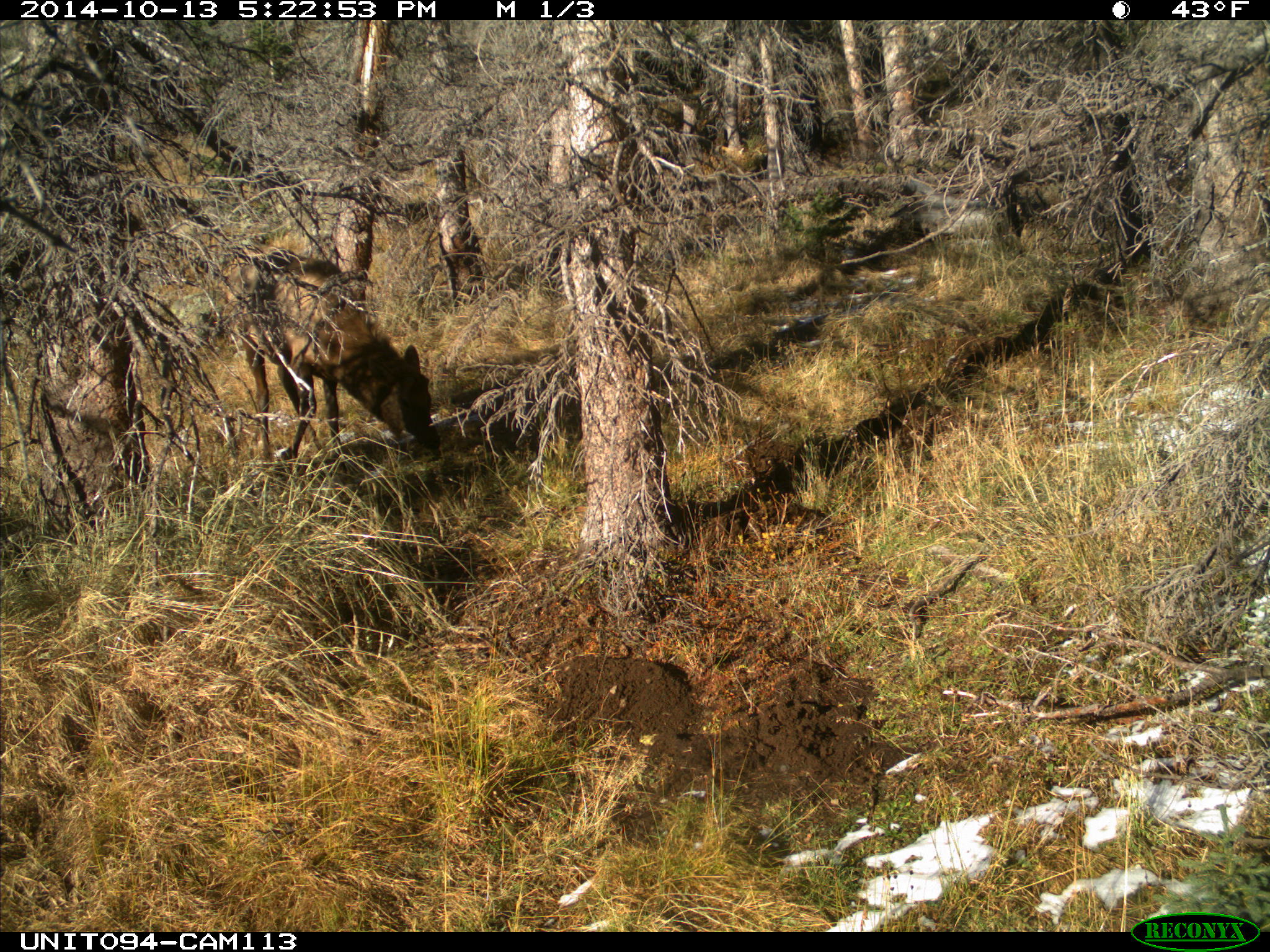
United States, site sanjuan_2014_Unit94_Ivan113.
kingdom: Animalia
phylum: Chordata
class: Mammalia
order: Artiodactyla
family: Cervidae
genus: Cervus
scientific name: Cervus elaphus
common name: red deer